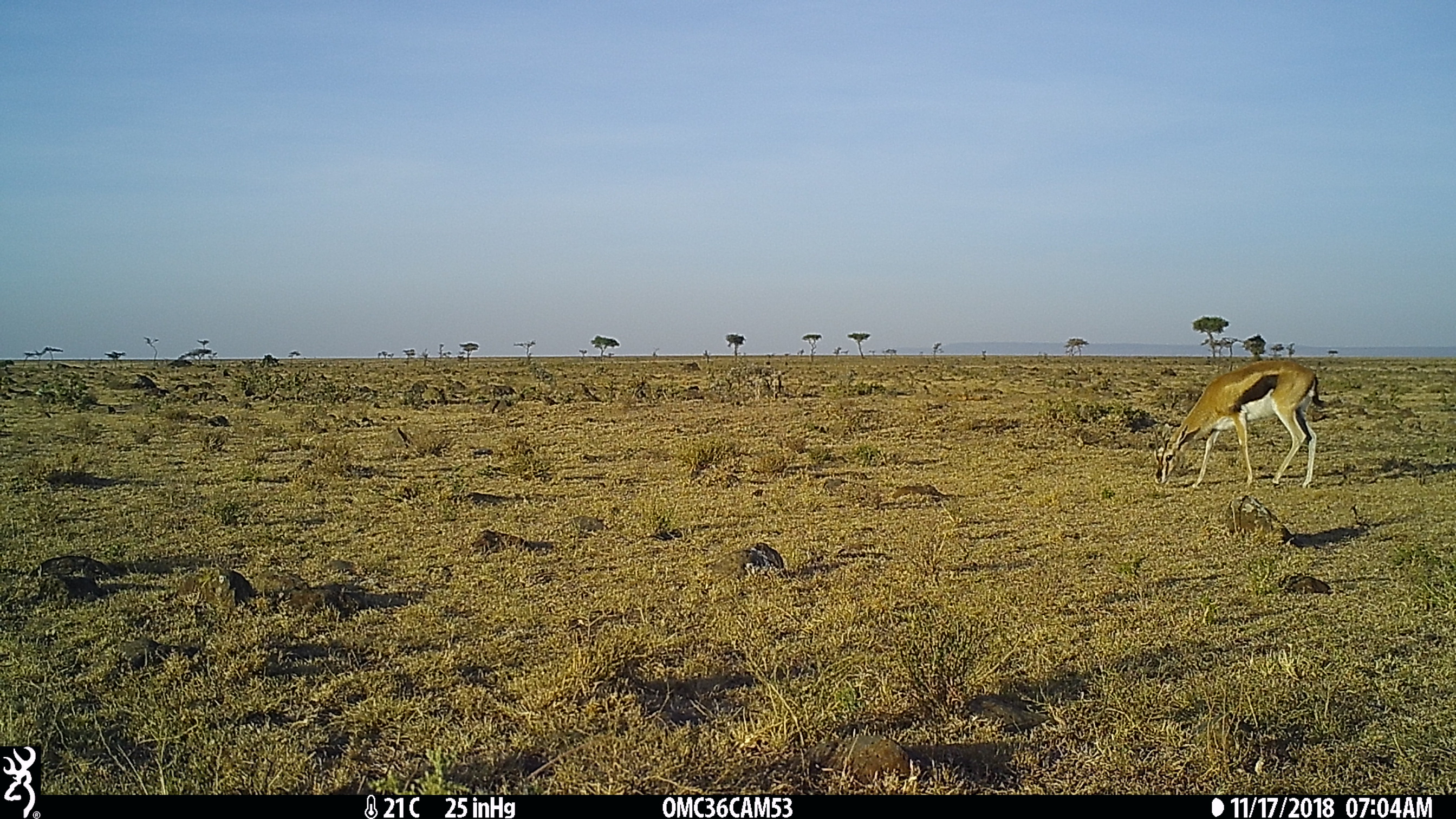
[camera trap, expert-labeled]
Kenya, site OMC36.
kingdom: Animalia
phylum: Chordata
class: Mammalia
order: Artiodactyla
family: Bovidae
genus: Eudorcas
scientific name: Eudorcas thomsonii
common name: thomon's gazelle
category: gazelle thomsons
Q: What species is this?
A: Gazelle thomsons (thomon's gazelle) (Eudorcas thomsonii).